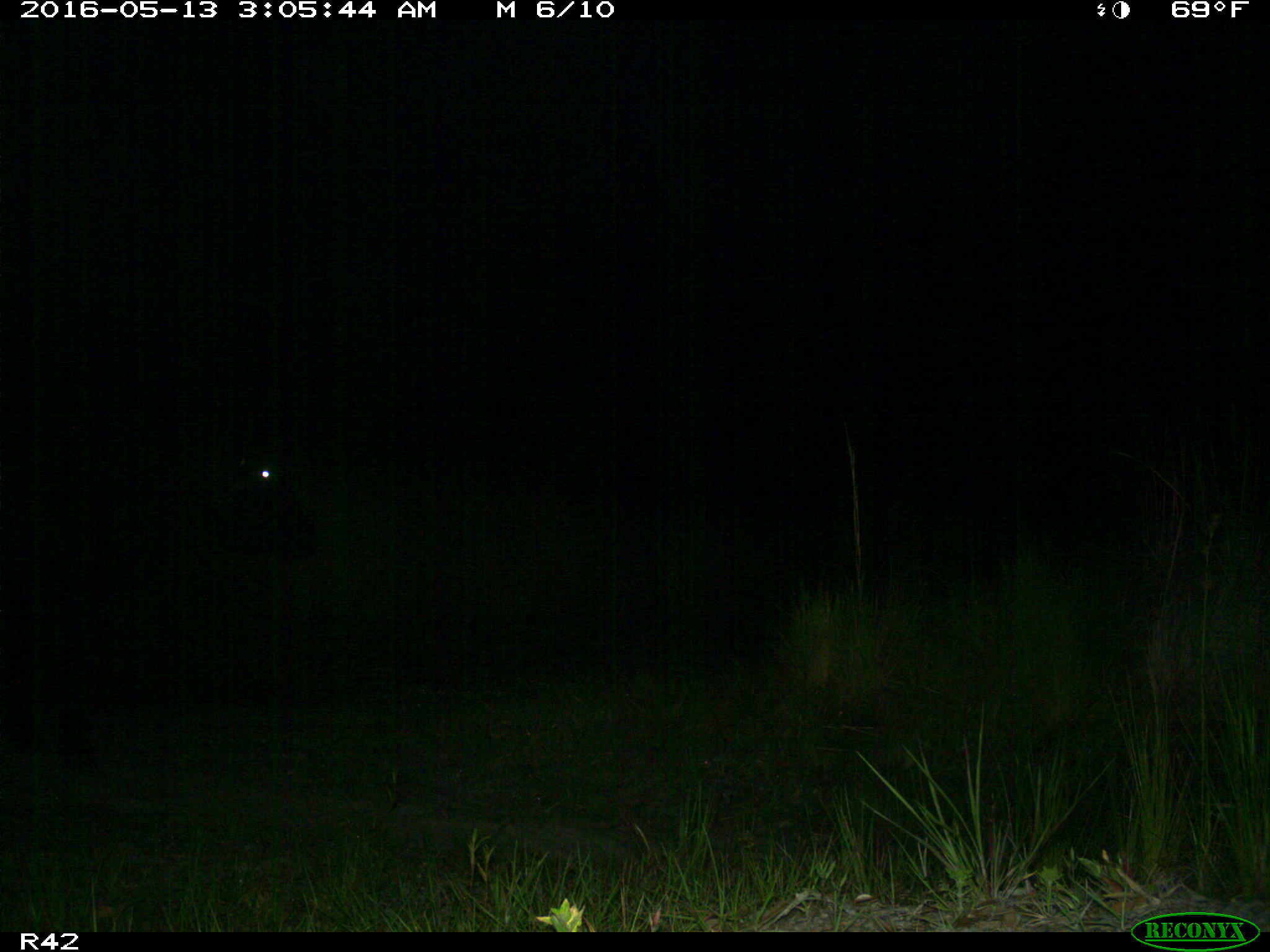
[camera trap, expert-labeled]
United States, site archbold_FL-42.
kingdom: Animalia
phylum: Chordata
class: Mammalia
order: Artiodactyla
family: Bovidae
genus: Bos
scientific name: Bos taurus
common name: domestic cow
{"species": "Bos taurus (domestic cow)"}